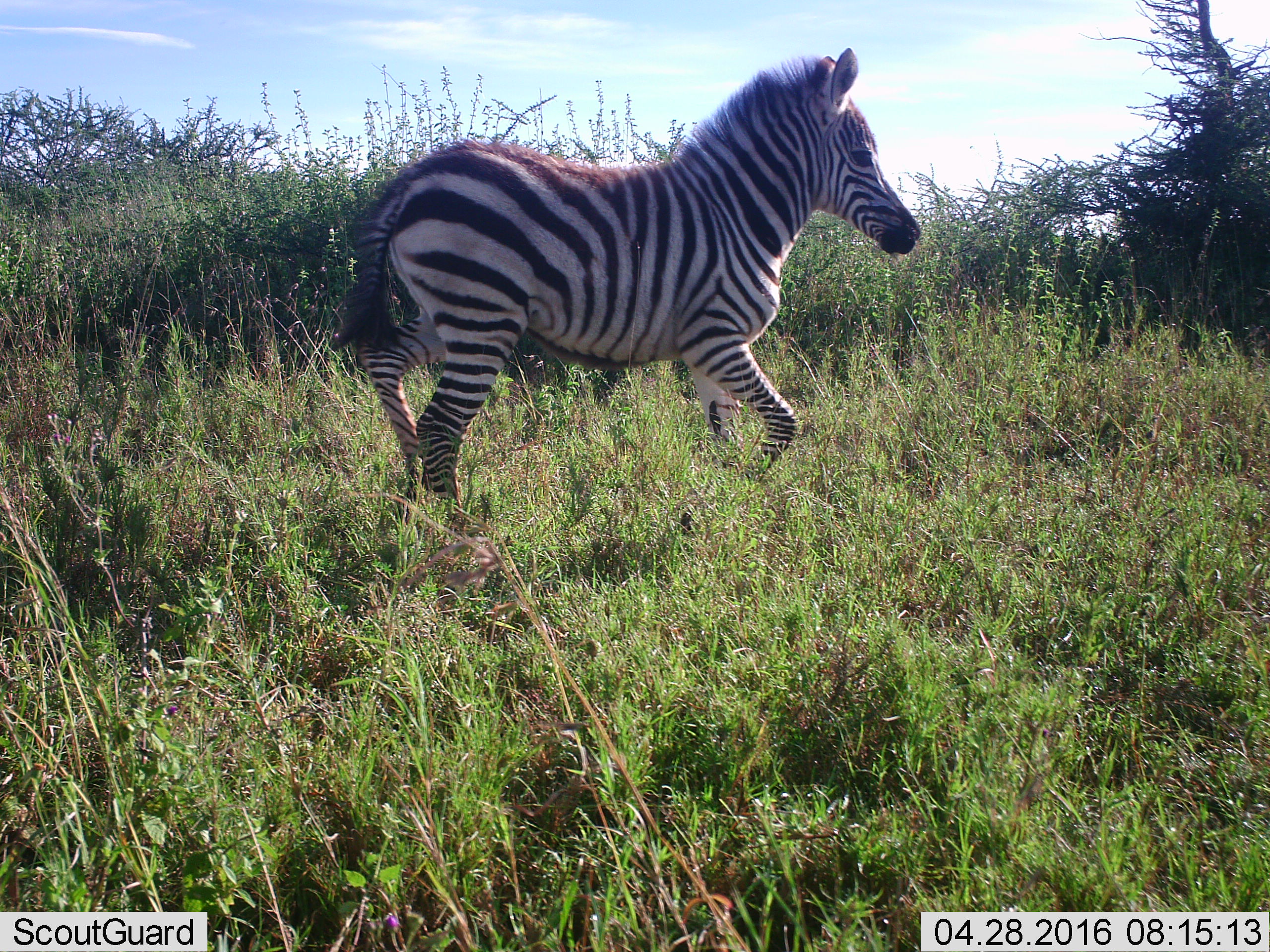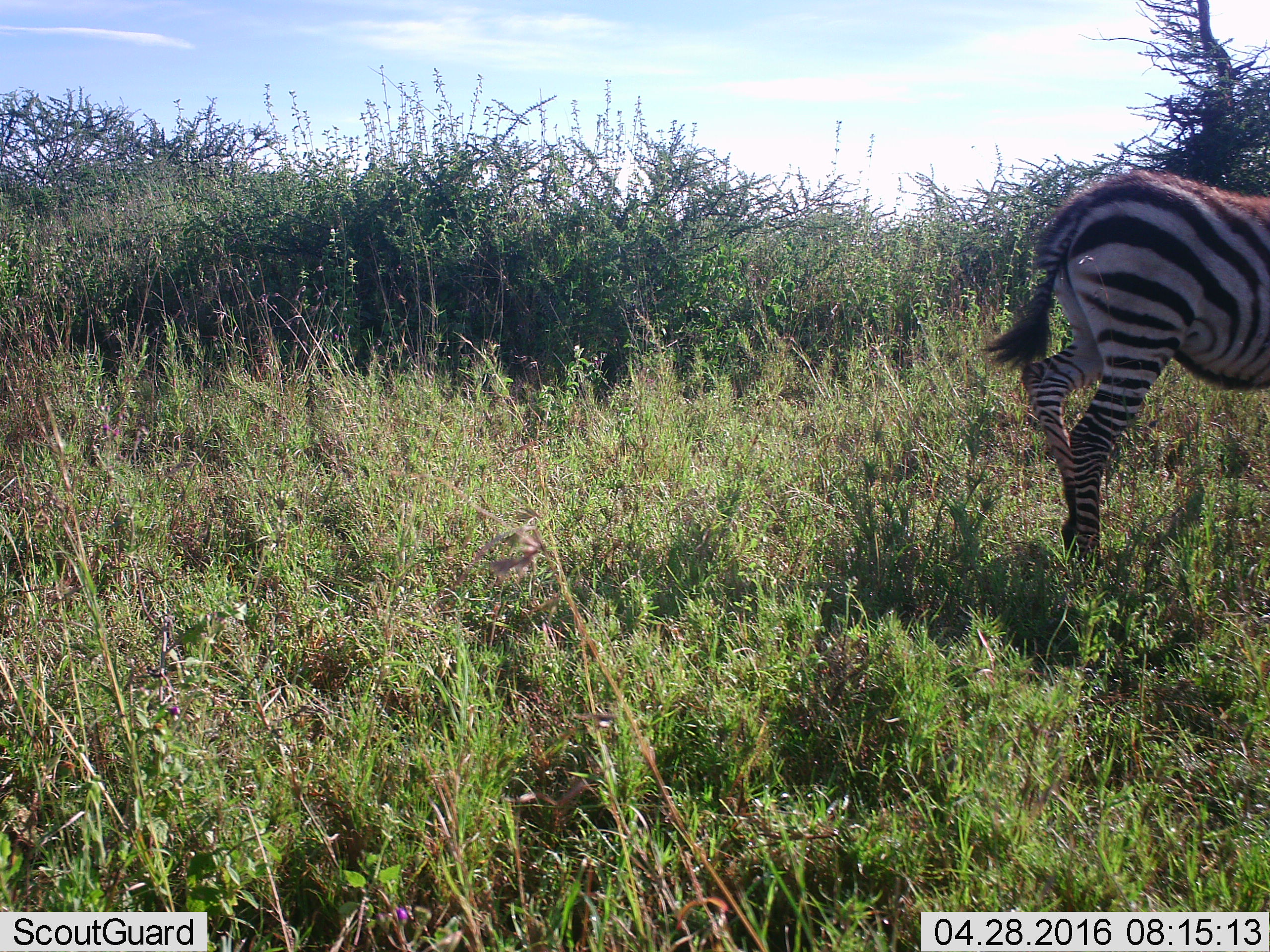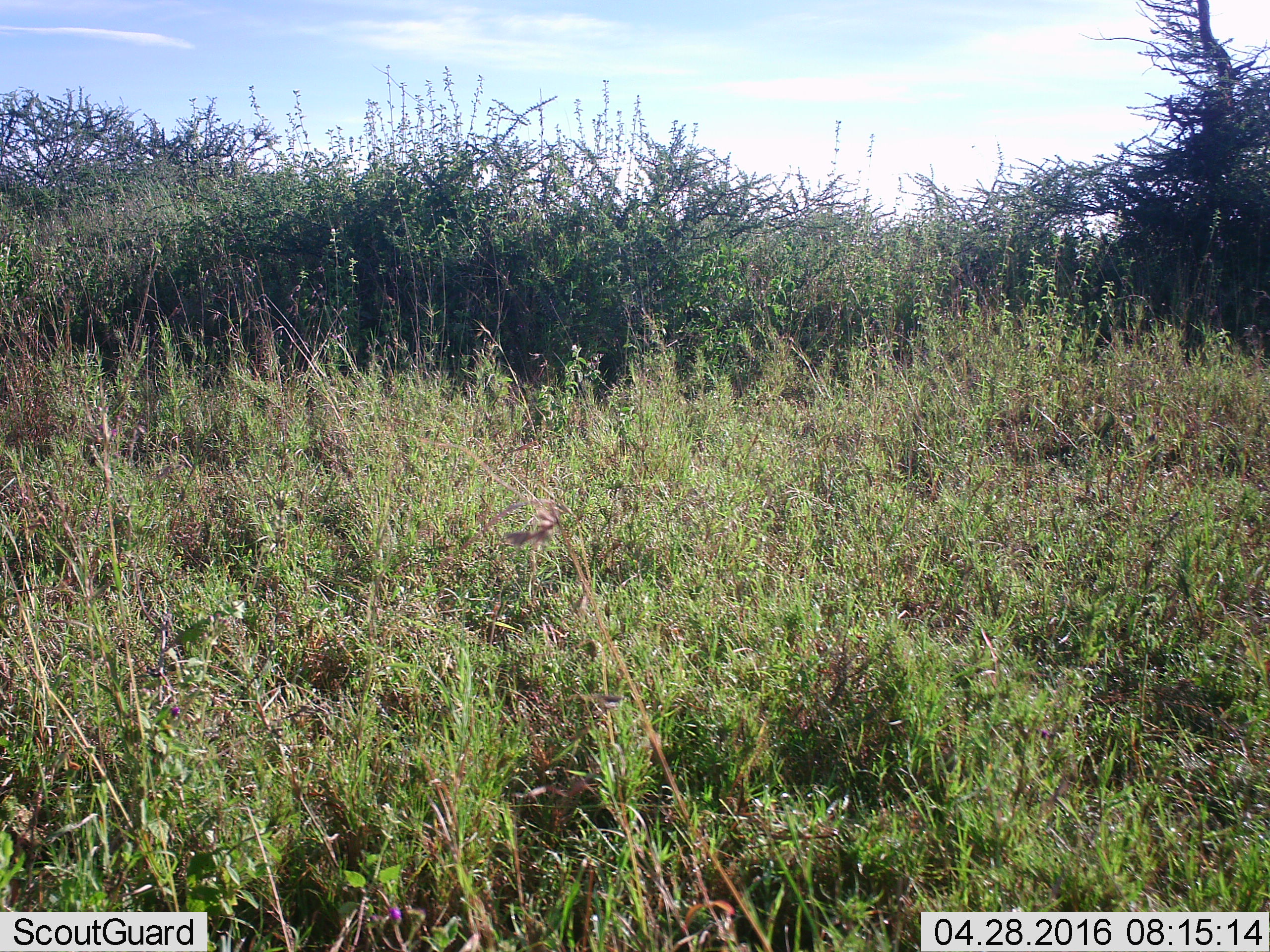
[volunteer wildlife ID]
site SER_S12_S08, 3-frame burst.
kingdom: Animalia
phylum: Chordata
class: Mammalia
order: Perissodactyla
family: Equidae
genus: Equus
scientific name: Equus quagga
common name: plains zebra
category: zebraplains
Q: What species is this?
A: Zebraplains (plains zebra) (Equus quagga).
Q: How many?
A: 1.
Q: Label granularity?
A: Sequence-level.